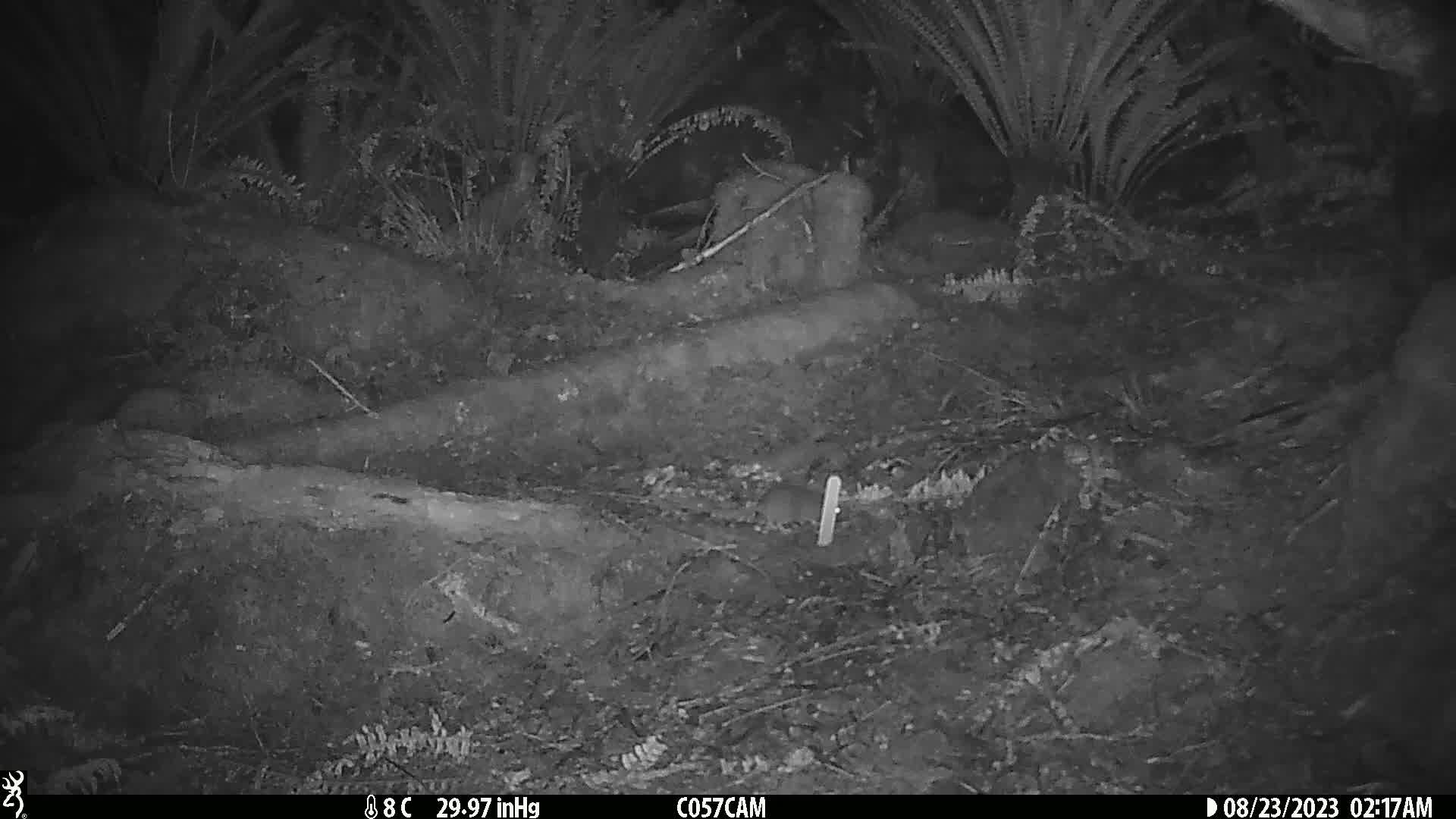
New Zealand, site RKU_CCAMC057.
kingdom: Animalia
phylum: Chordata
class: Mammalia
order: Rodentia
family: Muridae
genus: Rattus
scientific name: Rattus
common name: rat